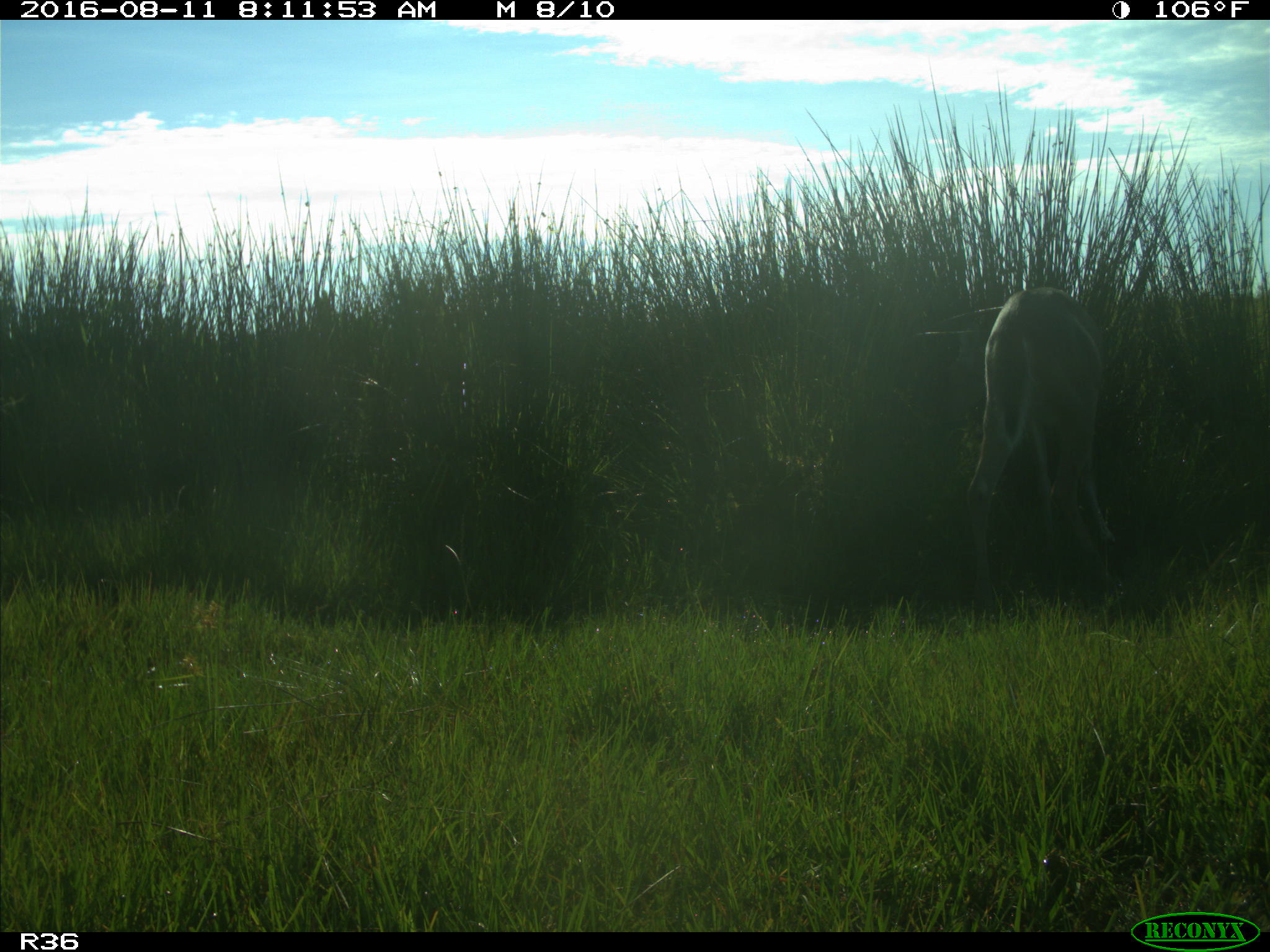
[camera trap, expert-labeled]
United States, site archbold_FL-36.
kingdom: Animalia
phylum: Chordata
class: Mammalia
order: Artiodactyla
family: Cervidae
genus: Odocoileus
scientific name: Odocoileus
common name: deer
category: unidentified deer